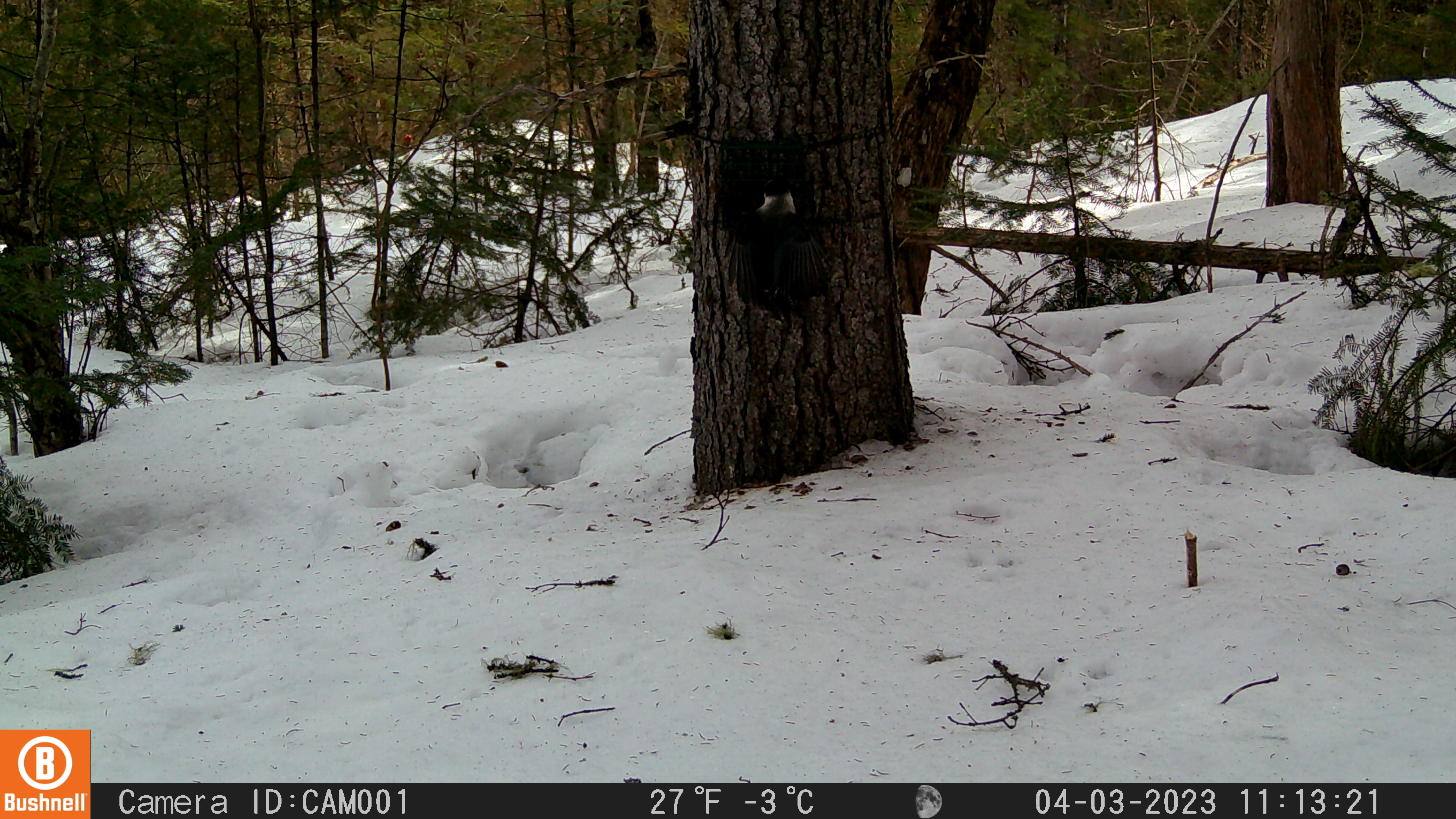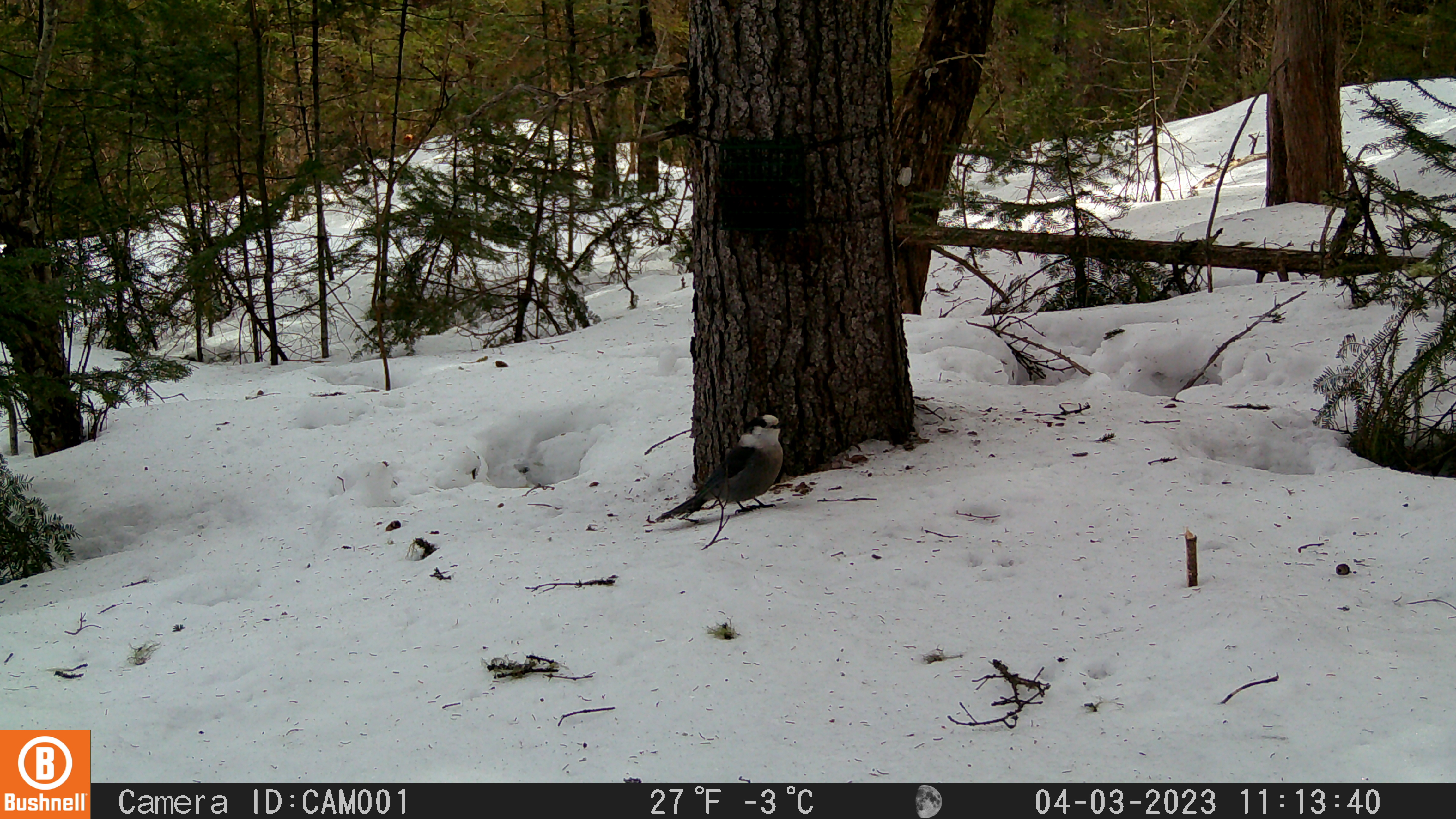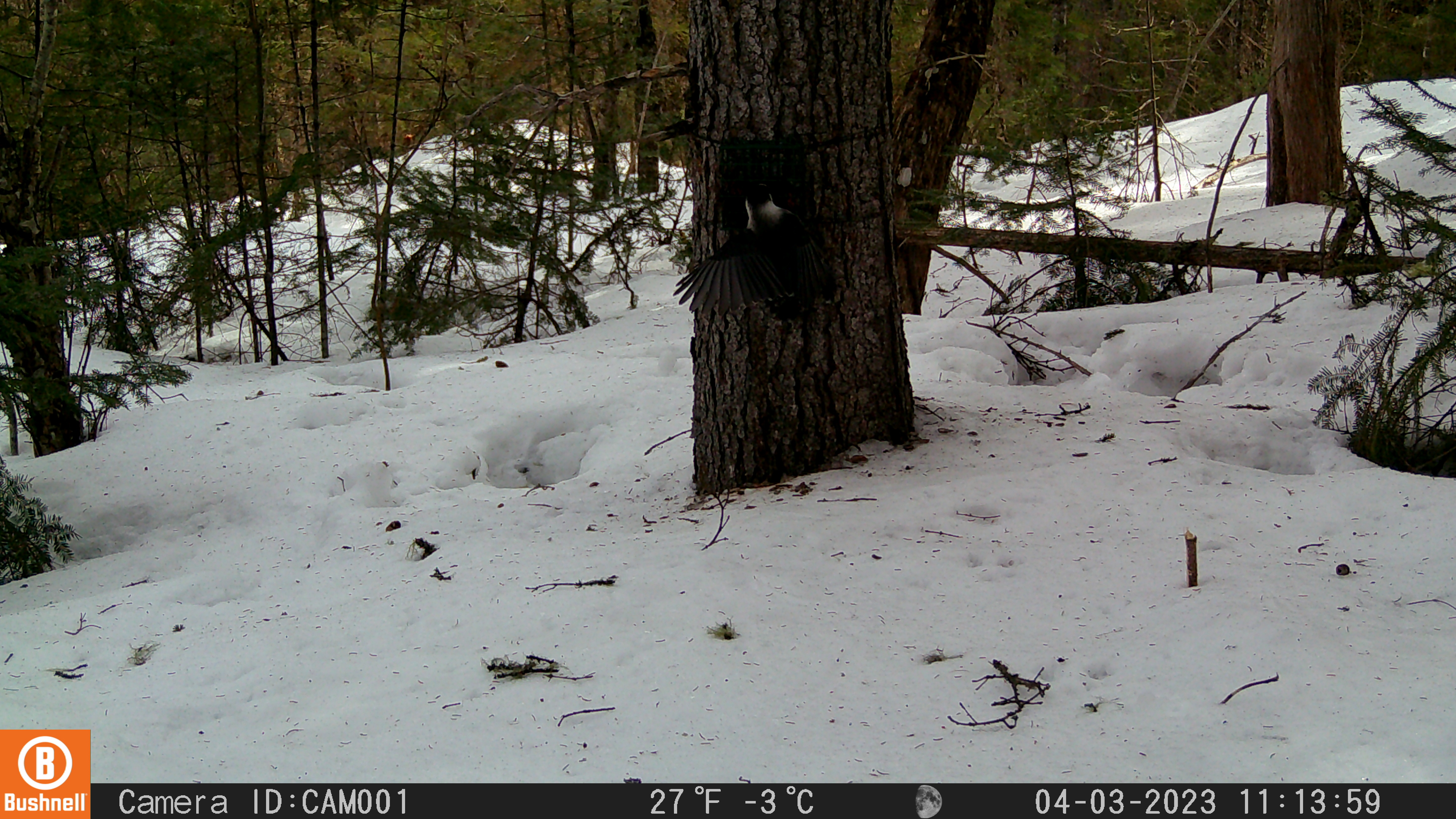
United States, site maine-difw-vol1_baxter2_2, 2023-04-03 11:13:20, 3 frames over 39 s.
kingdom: Animalia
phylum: Chordata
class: Aves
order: Passeriformes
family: Corvidae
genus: Perisoreus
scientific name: Perisoreus canadensis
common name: canada jay